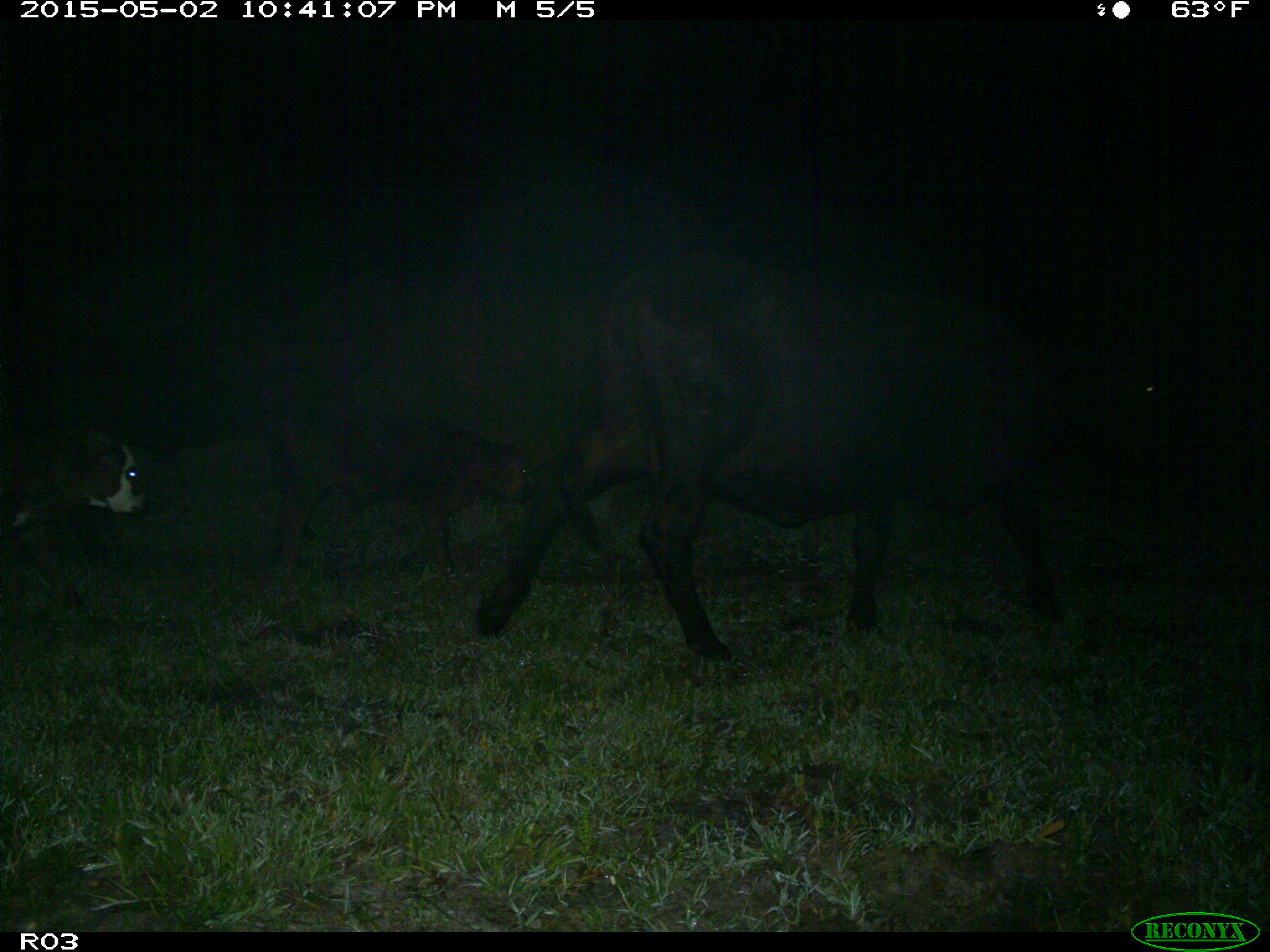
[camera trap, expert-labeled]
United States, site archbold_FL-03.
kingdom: Animalia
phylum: Chordata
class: Mammalia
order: Artiodactyla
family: Bovidae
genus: Bos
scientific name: Bos taurus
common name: domestic cow